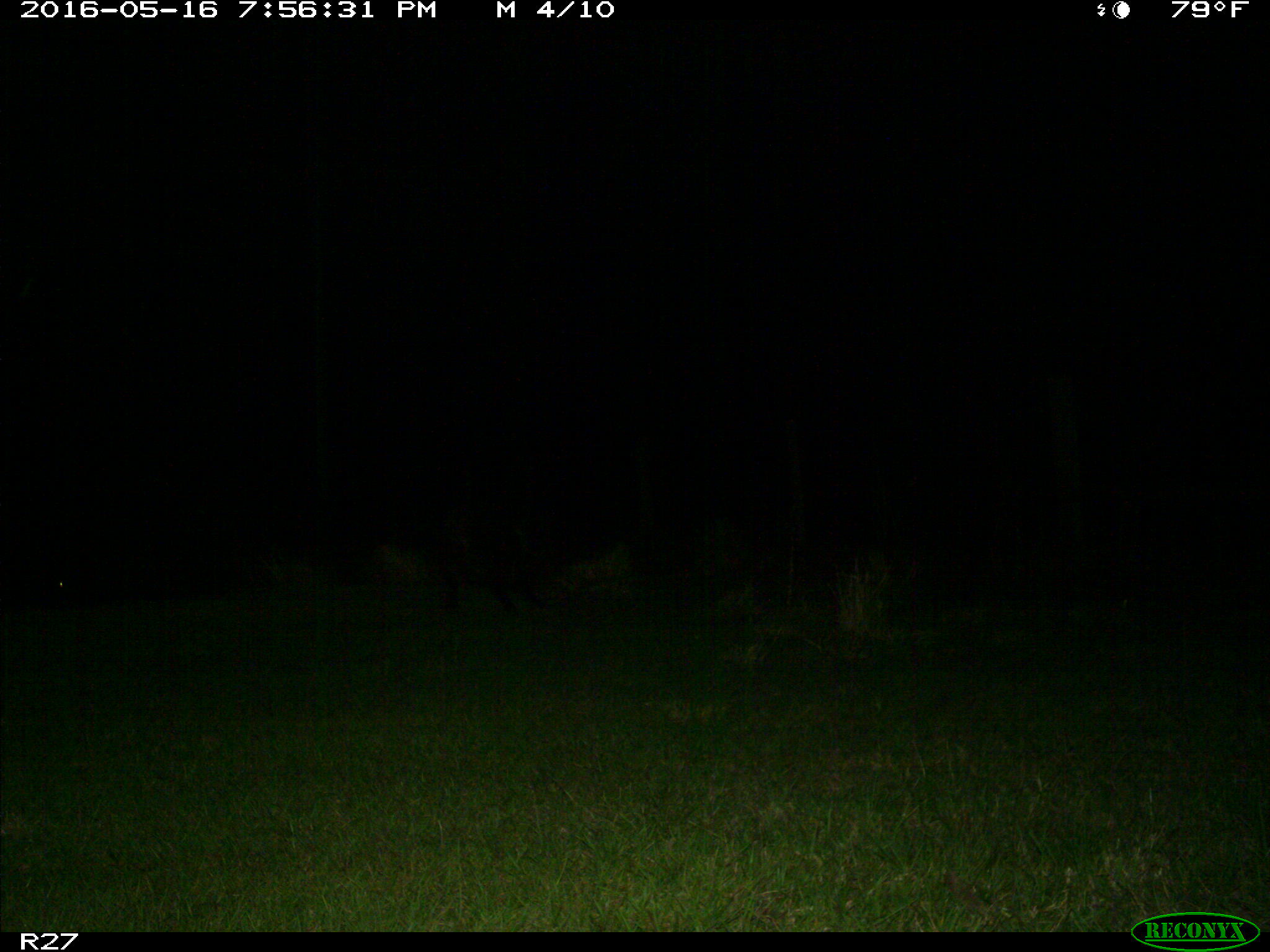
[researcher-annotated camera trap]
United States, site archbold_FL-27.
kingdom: Animalia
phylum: Chordata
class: Mammalia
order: Artiodactyla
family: Suidae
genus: Sus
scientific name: Sus scrofa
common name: wild boar